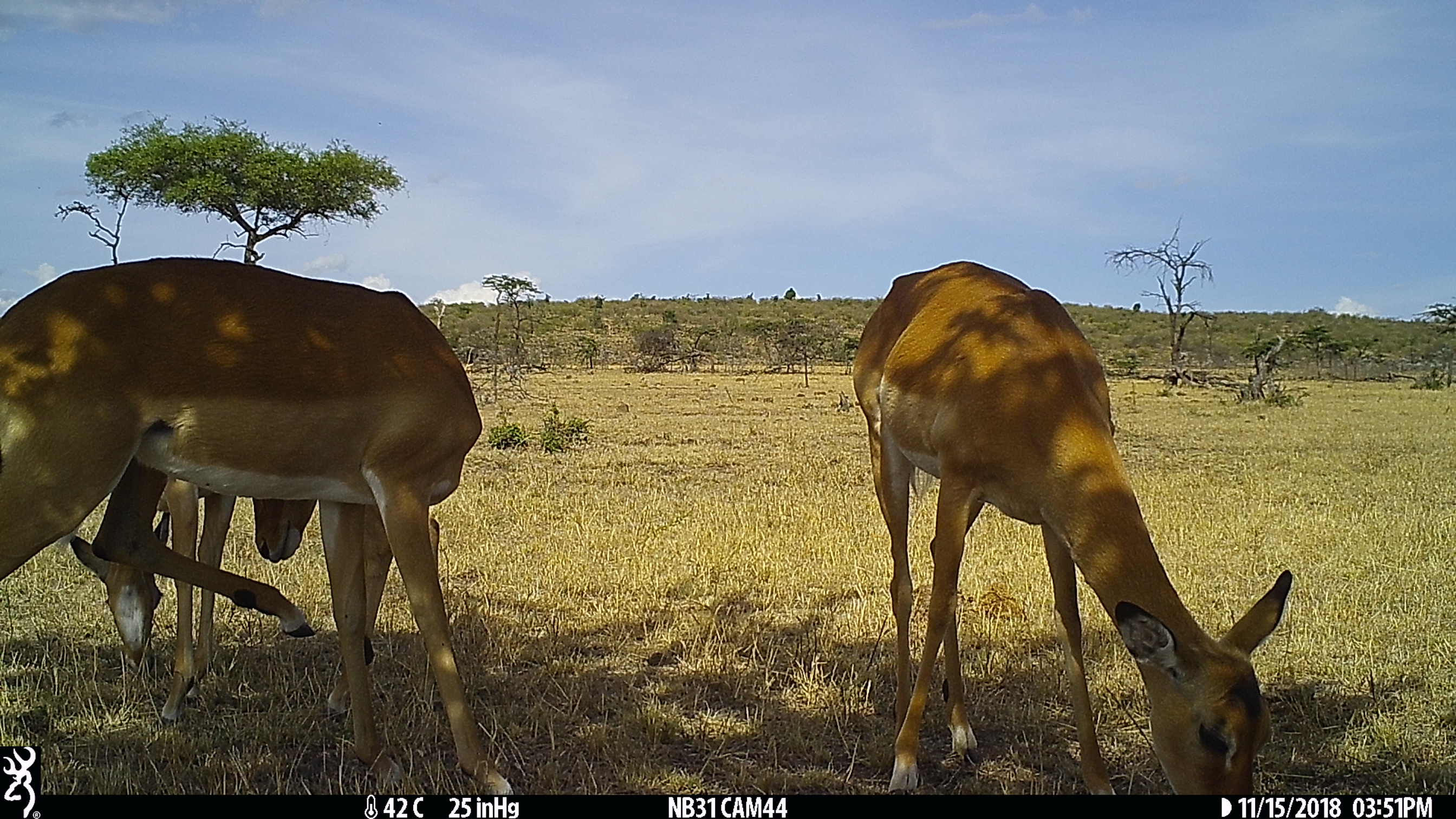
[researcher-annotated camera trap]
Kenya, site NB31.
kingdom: Animalia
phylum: Chordata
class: Mammalia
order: Artiodactyla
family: Bovidae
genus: Aepyceros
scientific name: Aepyceros melampus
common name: impala